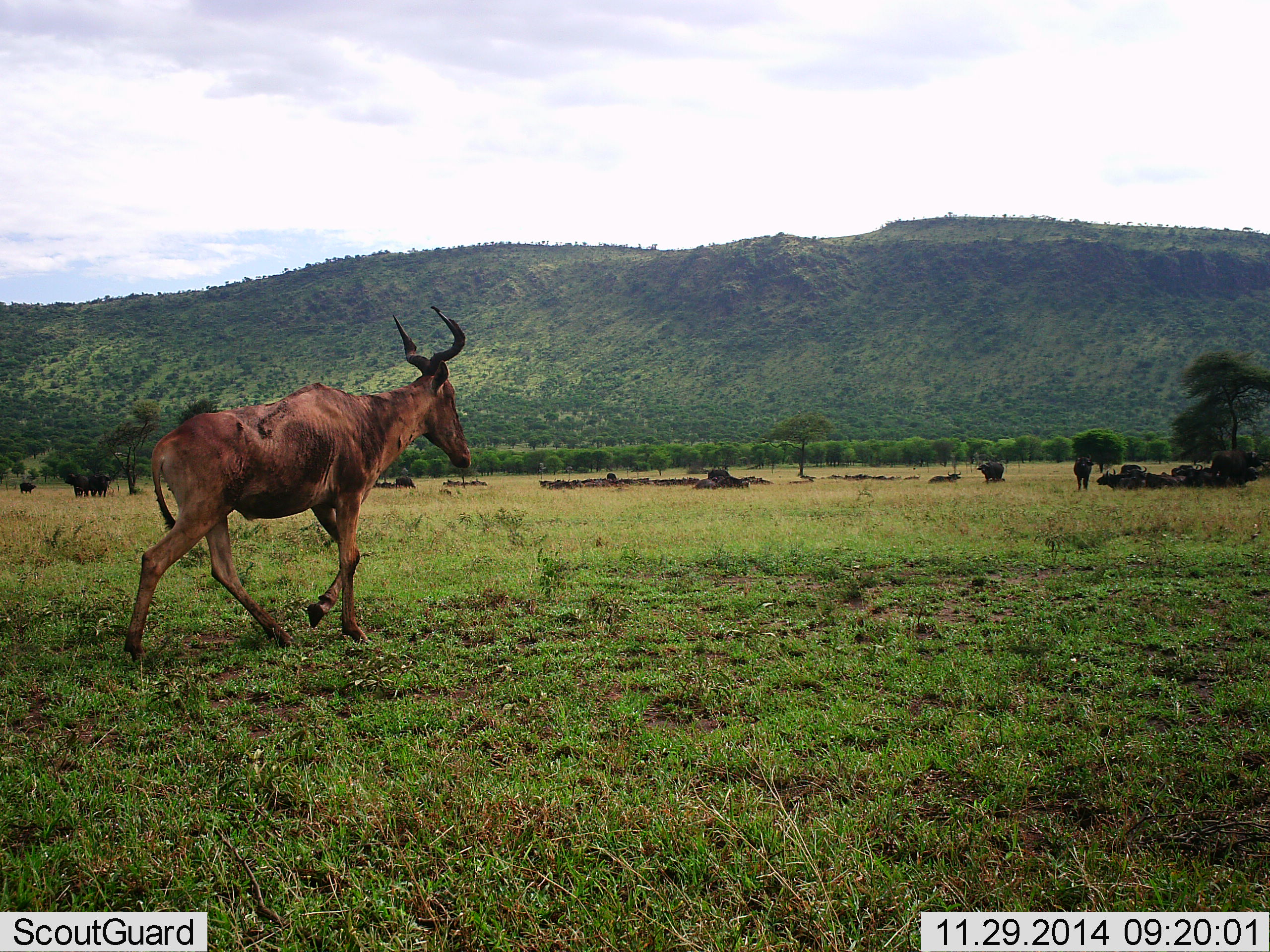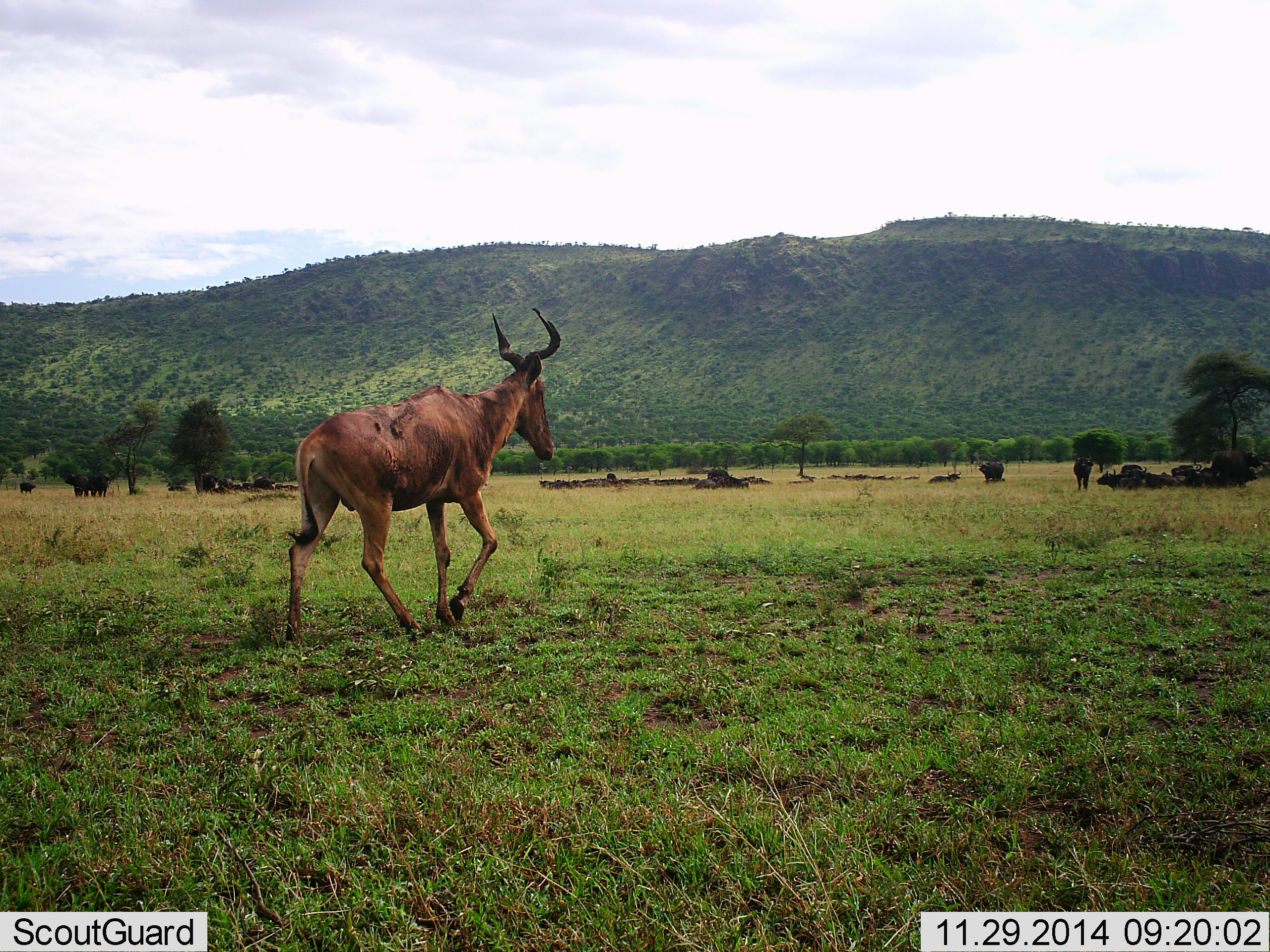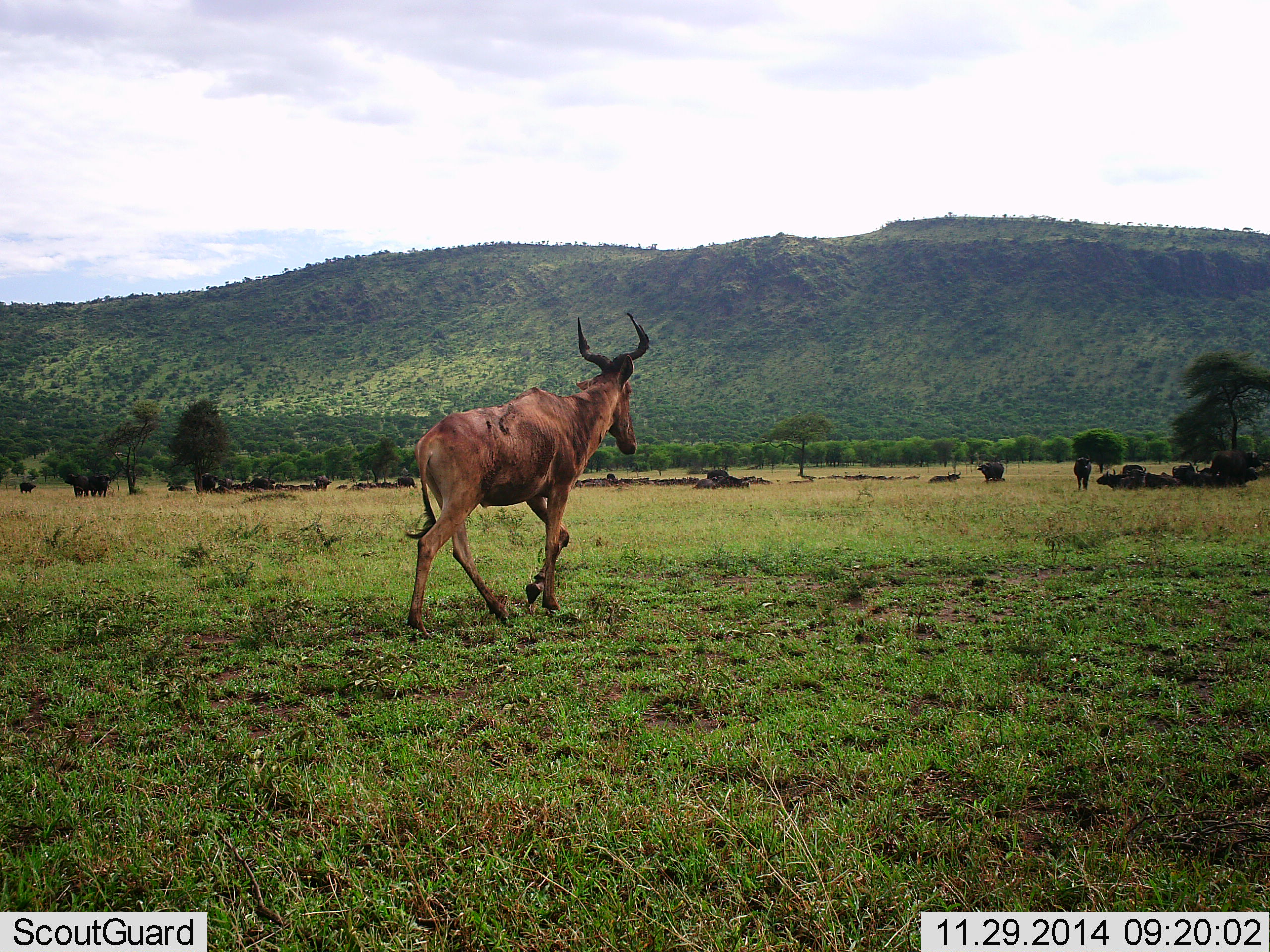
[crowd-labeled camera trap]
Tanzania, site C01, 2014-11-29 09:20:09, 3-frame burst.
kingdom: Animalia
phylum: Chordata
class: Mammalia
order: Artiodactyla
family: Bovidae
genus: Alcelaphus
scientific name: Alcelaphus buselaphus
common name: hartebeest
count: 1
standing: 5%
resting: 0%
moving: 95%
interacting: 0%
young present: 0%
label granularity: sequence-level